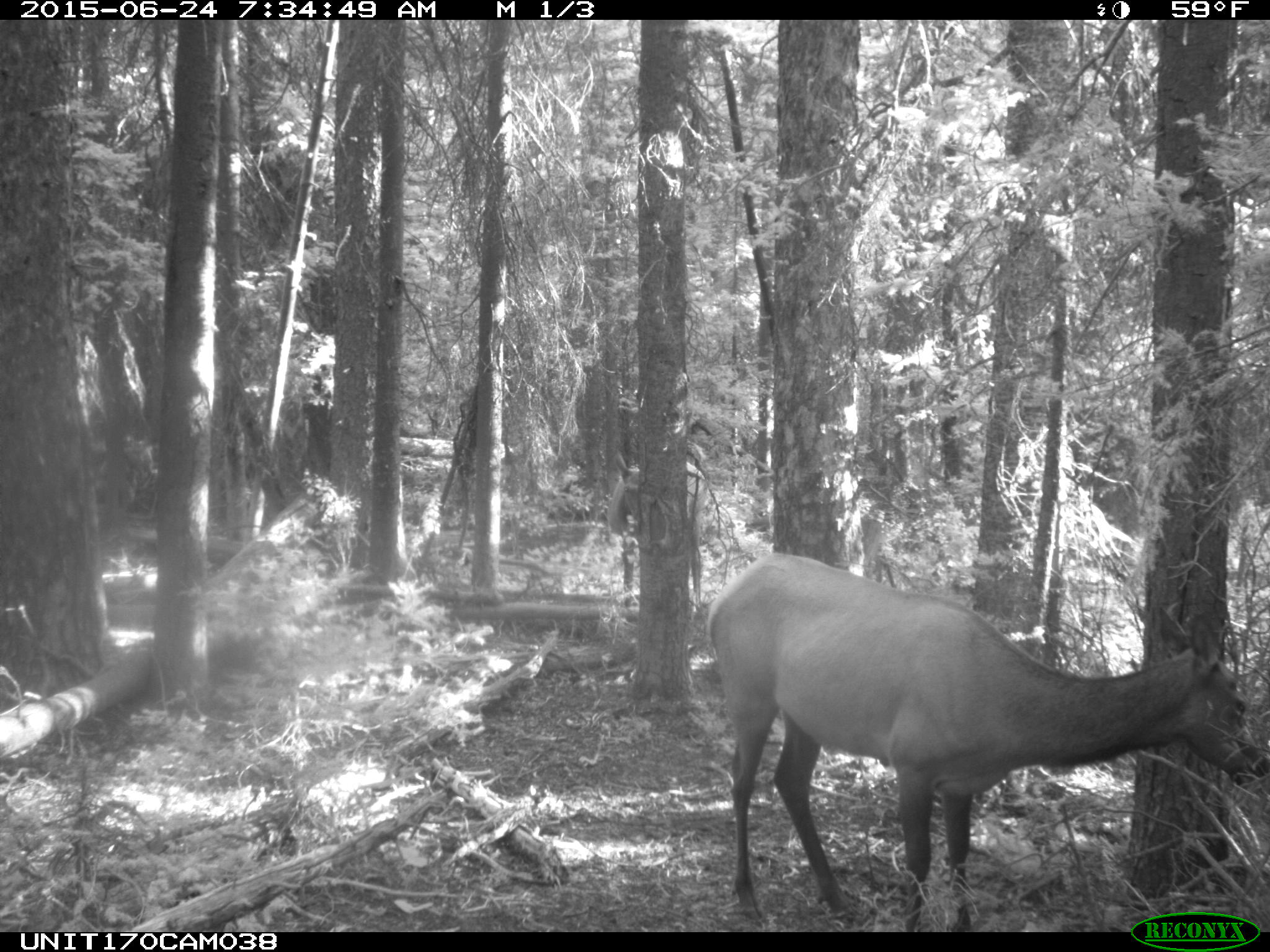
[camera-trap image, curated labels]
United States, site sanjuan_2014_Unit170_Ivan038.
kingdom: Animalia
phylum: Chordata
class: Mammalia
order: Artiodactyla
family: Cervidae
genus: Cervus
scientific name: Cervus elaphus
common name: red deer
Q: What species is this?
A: Cervus elaphus (red deer).